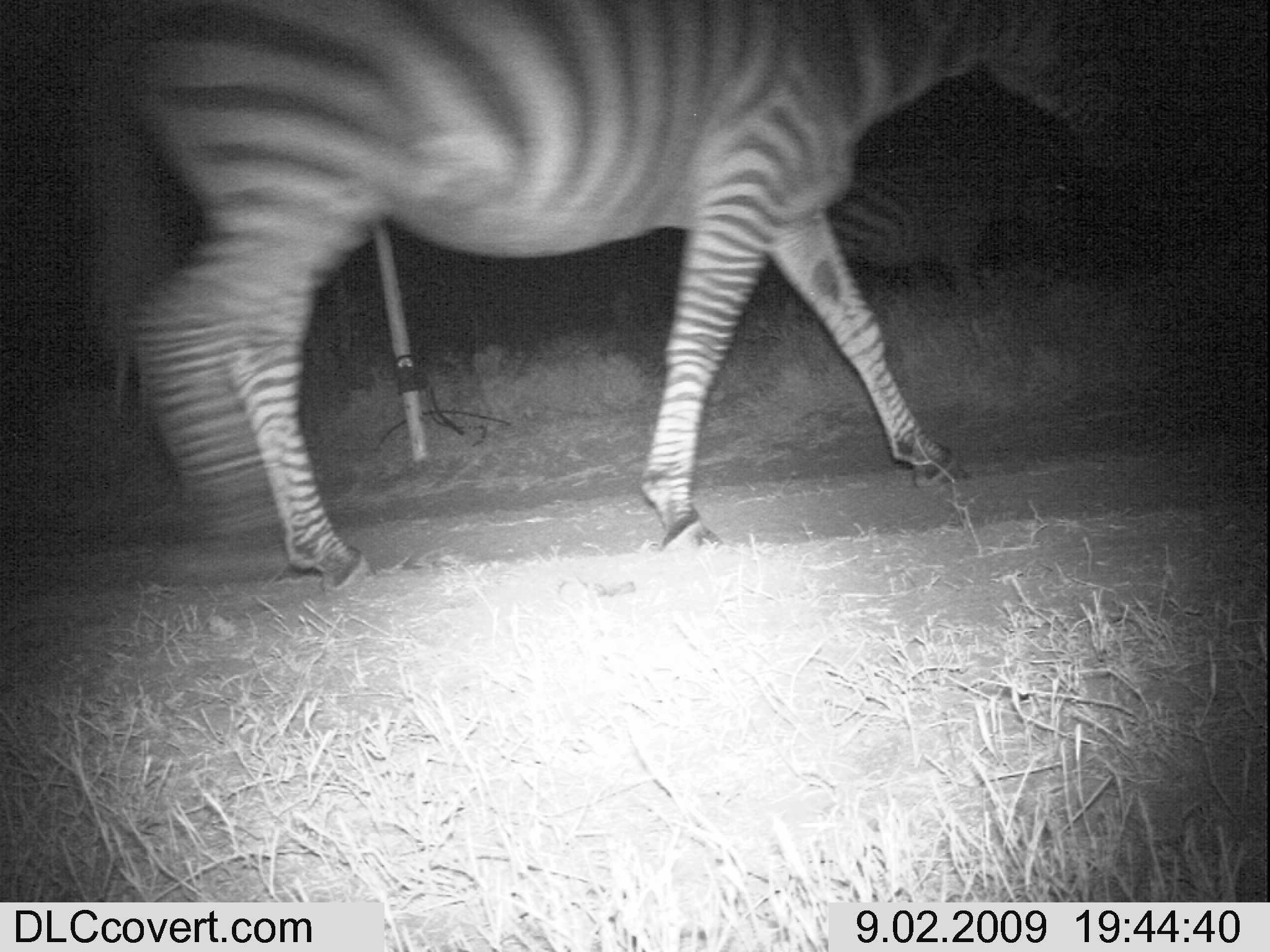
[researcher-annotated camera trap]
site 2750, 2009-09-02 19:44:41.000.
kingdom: Animalia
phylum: Chordata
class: Mammalia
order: Perissodactyla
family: Equidae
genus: Equus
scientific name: Equus quagga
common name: plains zebra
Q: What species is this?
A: Equus quagga (plains zebra).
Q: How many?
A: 1.